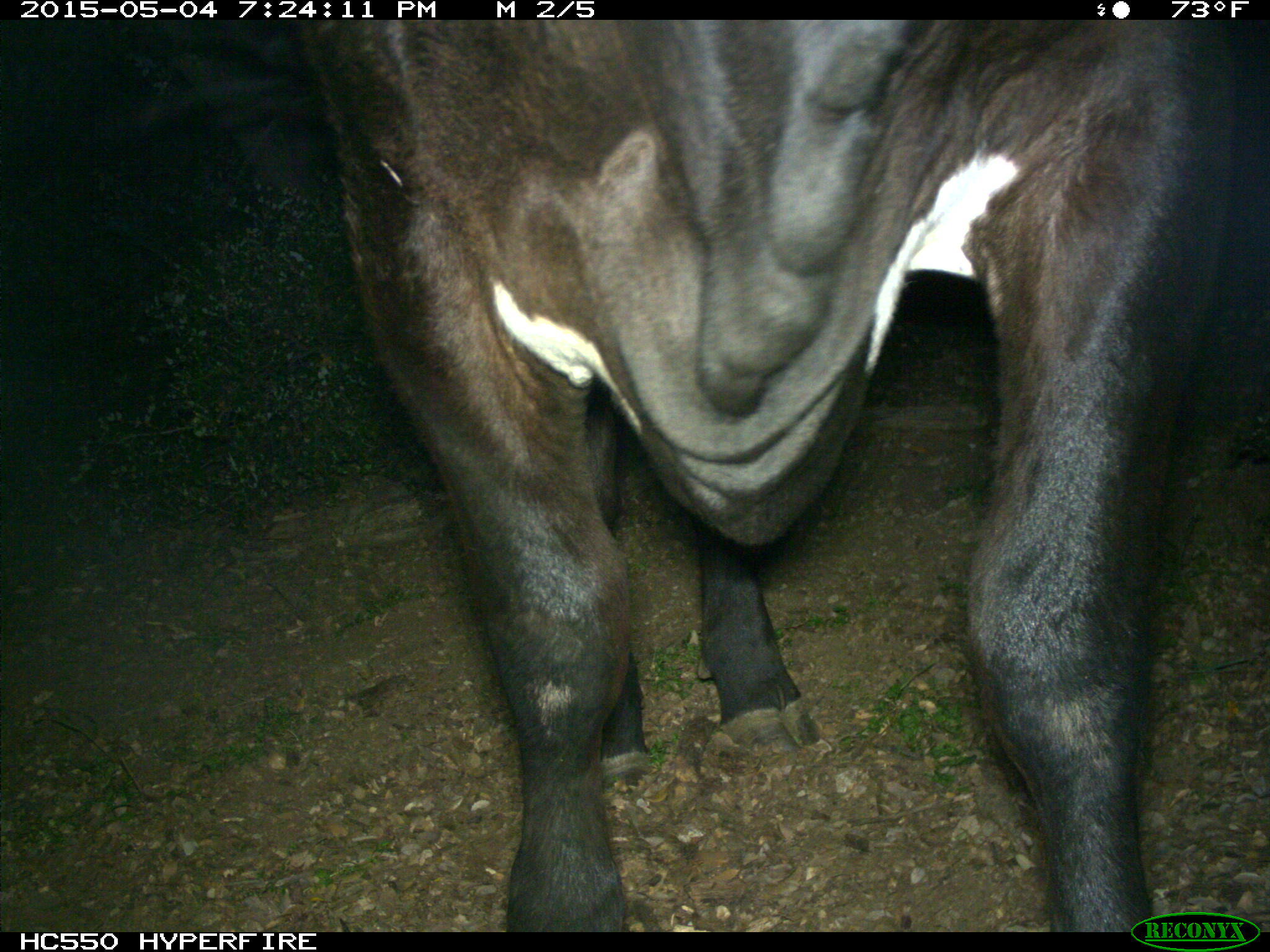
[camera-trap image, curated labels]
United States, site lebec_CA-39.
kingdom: Animalia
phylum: Chordata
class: Mammalia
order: Artiodactyla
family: Bovidae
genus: Bos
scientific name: Bos taurus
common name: domestic cow